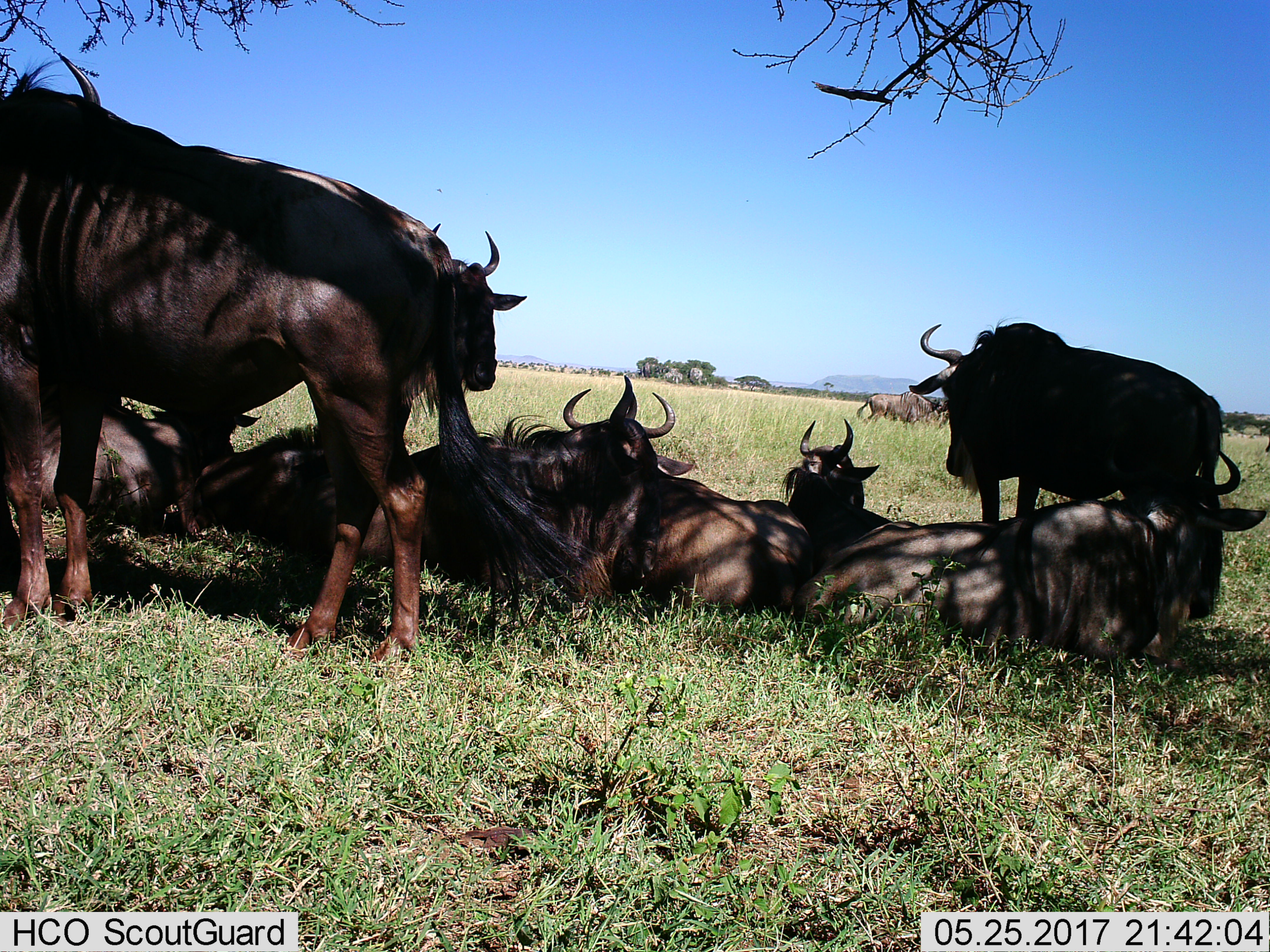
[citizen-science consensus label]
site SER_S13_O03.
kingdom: Animalia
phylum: Chordata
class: Mammalia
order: Artiodactyla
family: Bovidae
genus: Connochaetes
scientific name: Connochaetes taurinus taurinus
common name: blue wildebeest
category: wildebeestblue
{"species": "wildebeestblue (blue wildebeest) (Connochaetes taurinus taurinus)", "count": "9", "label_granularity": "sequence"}